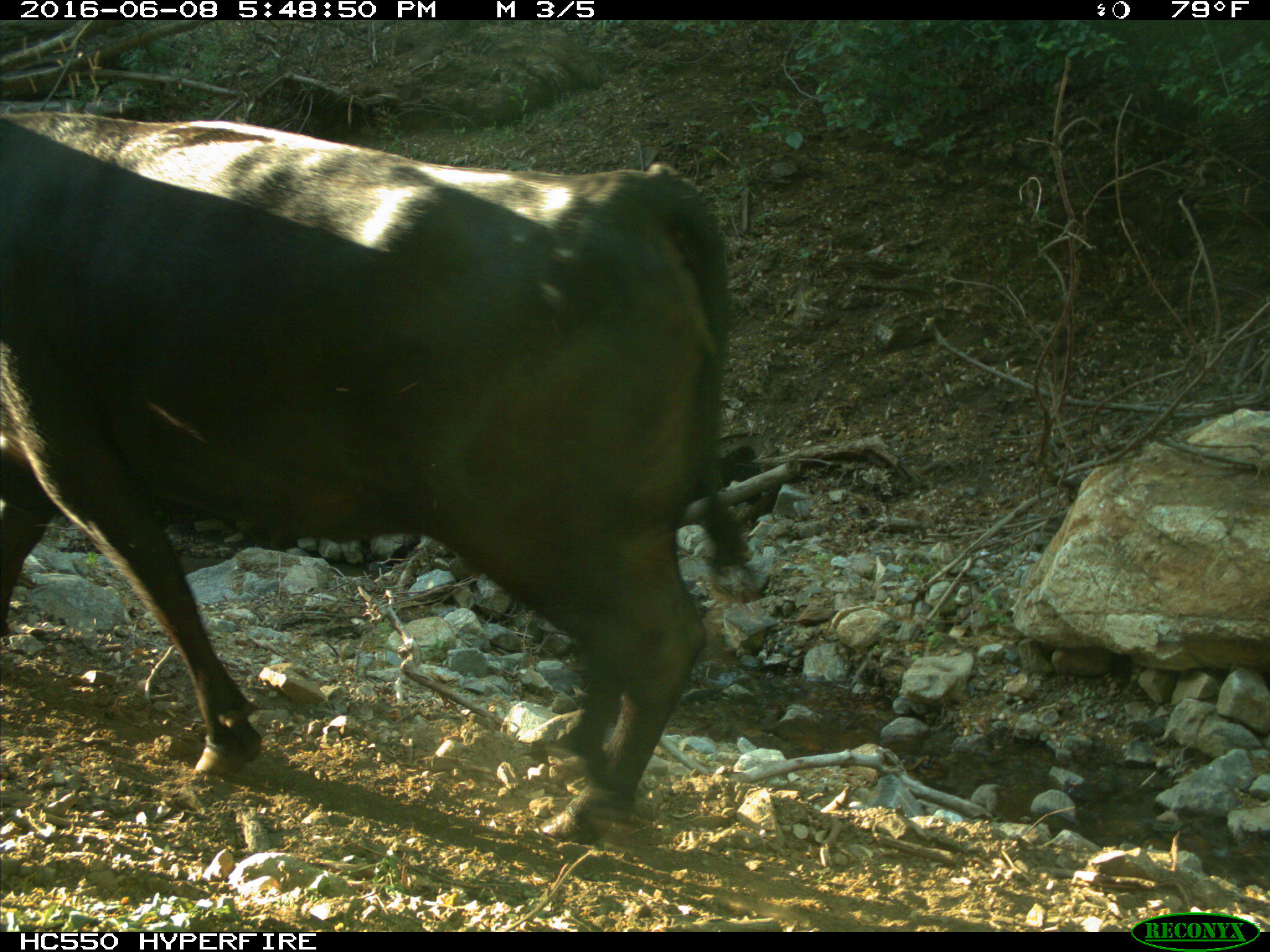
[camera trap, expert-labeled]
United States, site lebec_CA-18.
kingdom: Animalia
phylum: Chordata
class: Mammalia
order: Artiodactyla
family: Bovidae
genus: Bos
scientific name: Bos taurus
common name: domestic cow